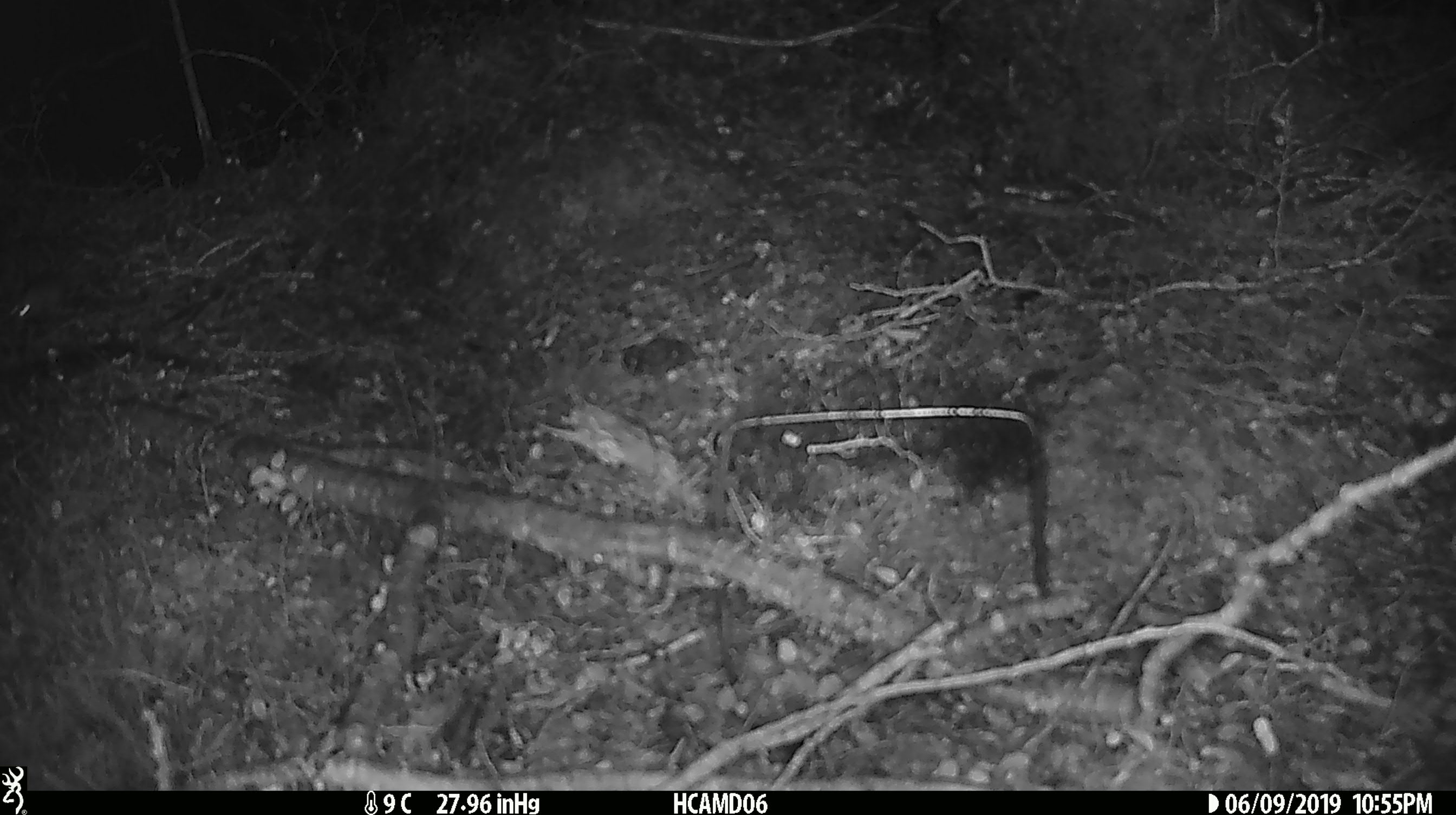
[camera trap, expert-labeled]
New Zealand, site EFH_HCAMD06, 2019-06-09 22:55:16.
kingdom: Animalia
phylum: Chordata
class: Mammalia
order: Rodentia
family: Muridae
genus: Mus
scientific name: Mus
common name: mouse